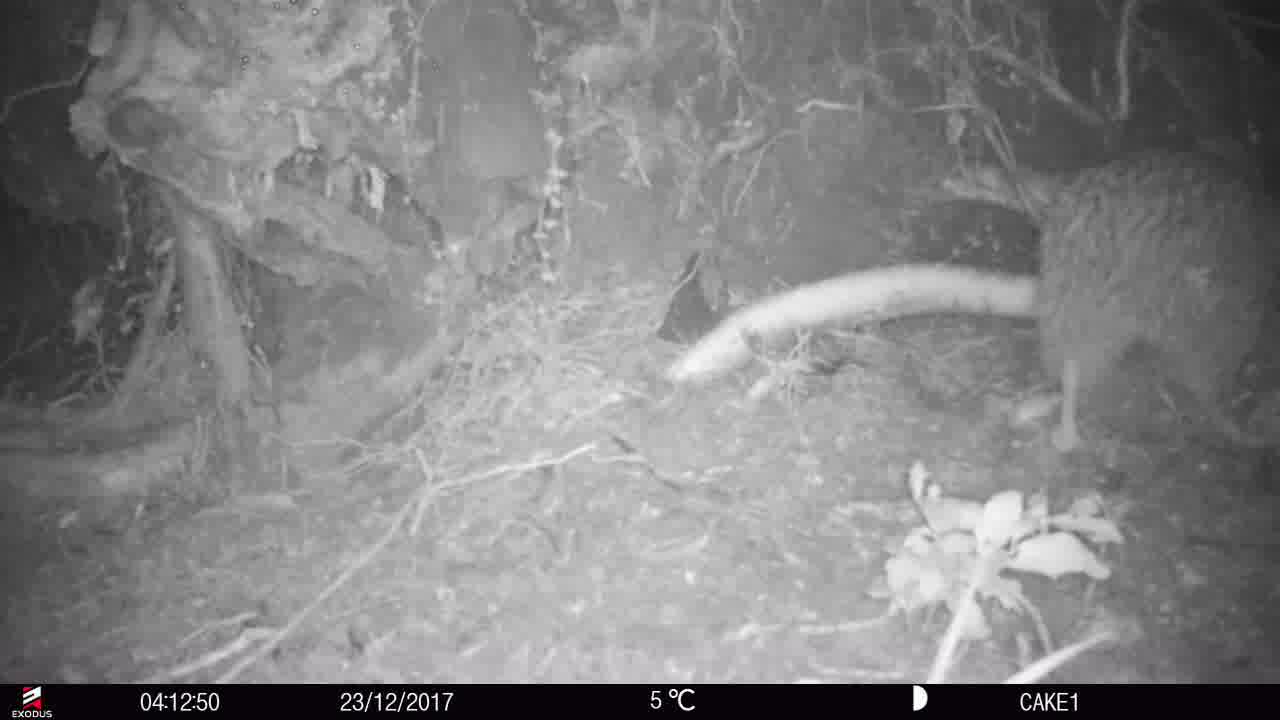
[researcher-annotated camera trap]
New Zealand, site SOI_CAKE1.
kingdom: Animalia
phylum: Chordata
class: Aves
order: Apterygiformes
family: Apterygidae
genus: Apteryx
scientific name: Apteryx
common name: kiwi